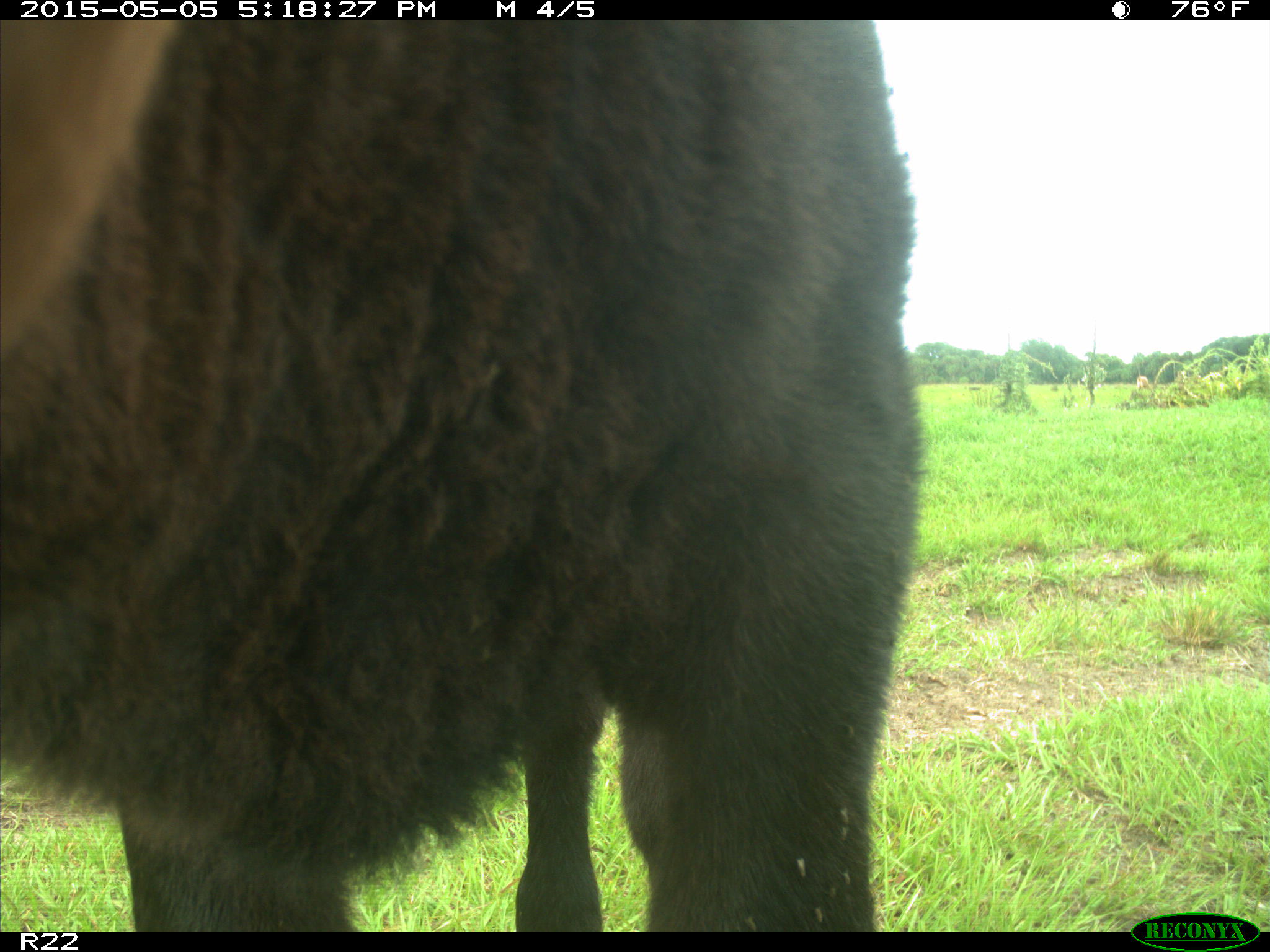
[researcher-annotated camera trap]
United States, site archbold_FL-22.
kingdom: Animalia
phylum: Chordata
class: Mammalia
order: Artiodactyla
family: Bovidae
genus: Bos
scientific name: Bos taurus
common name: domestic cow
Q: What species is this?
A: Bos taurus (domestic cow).